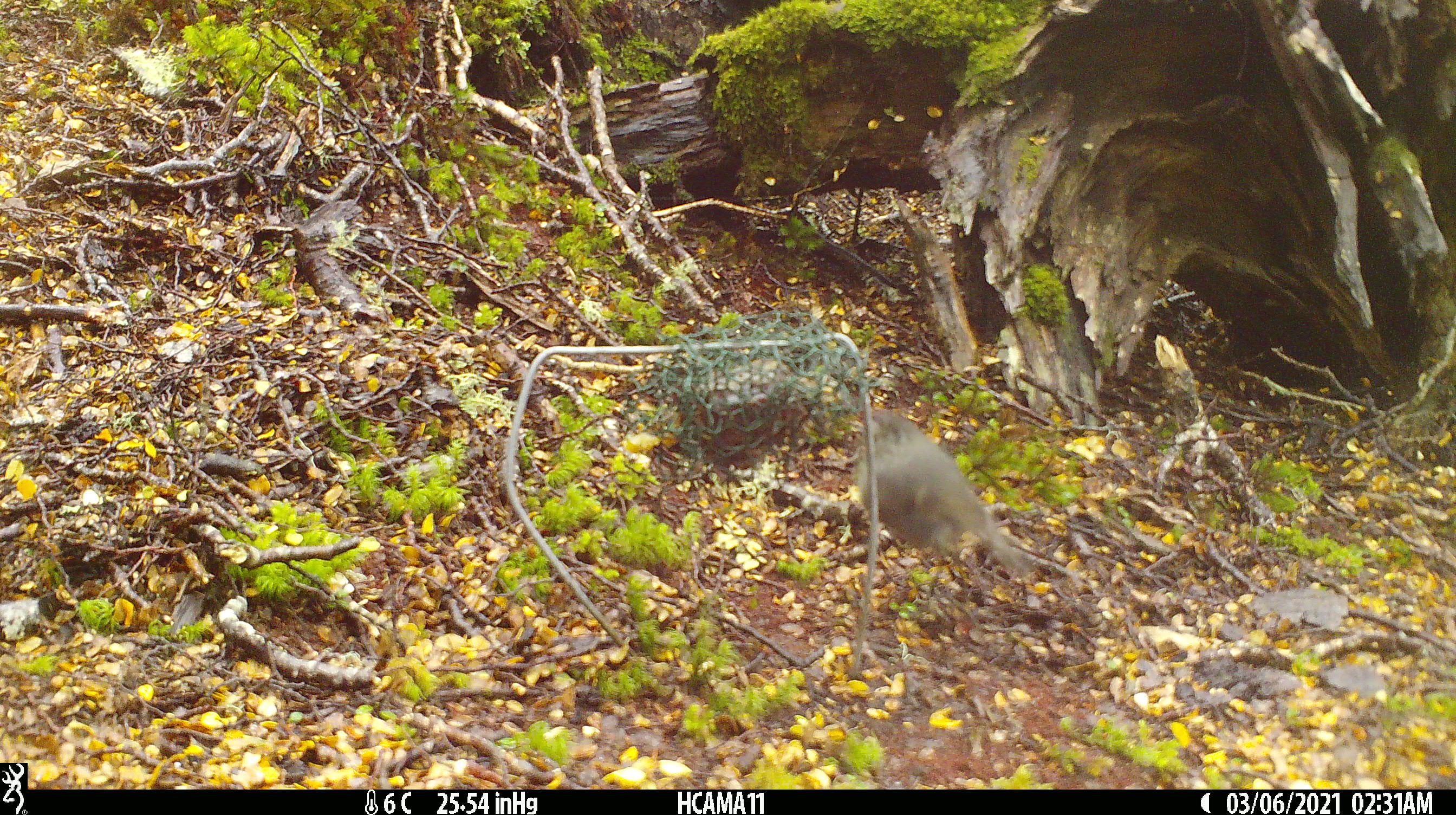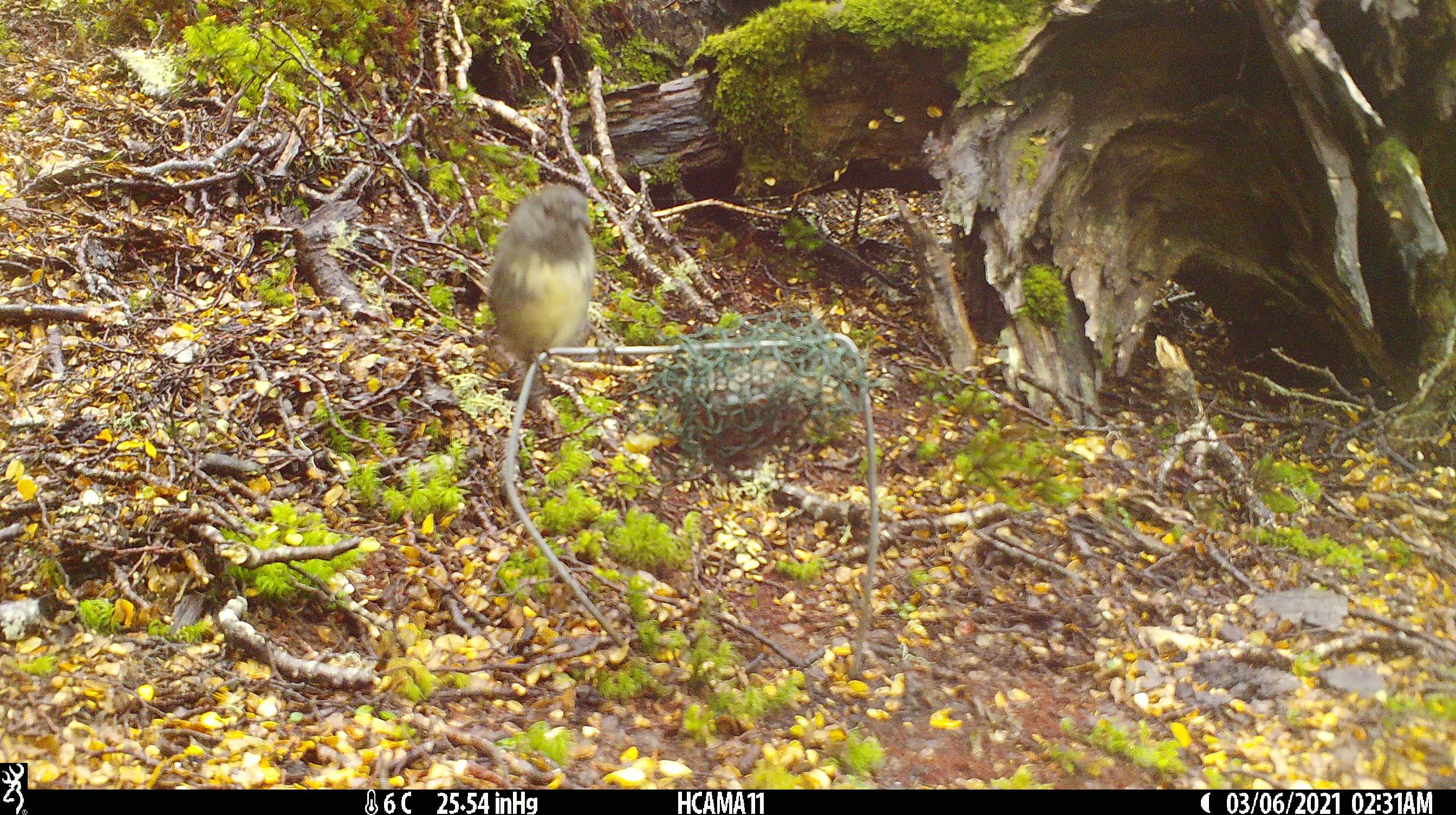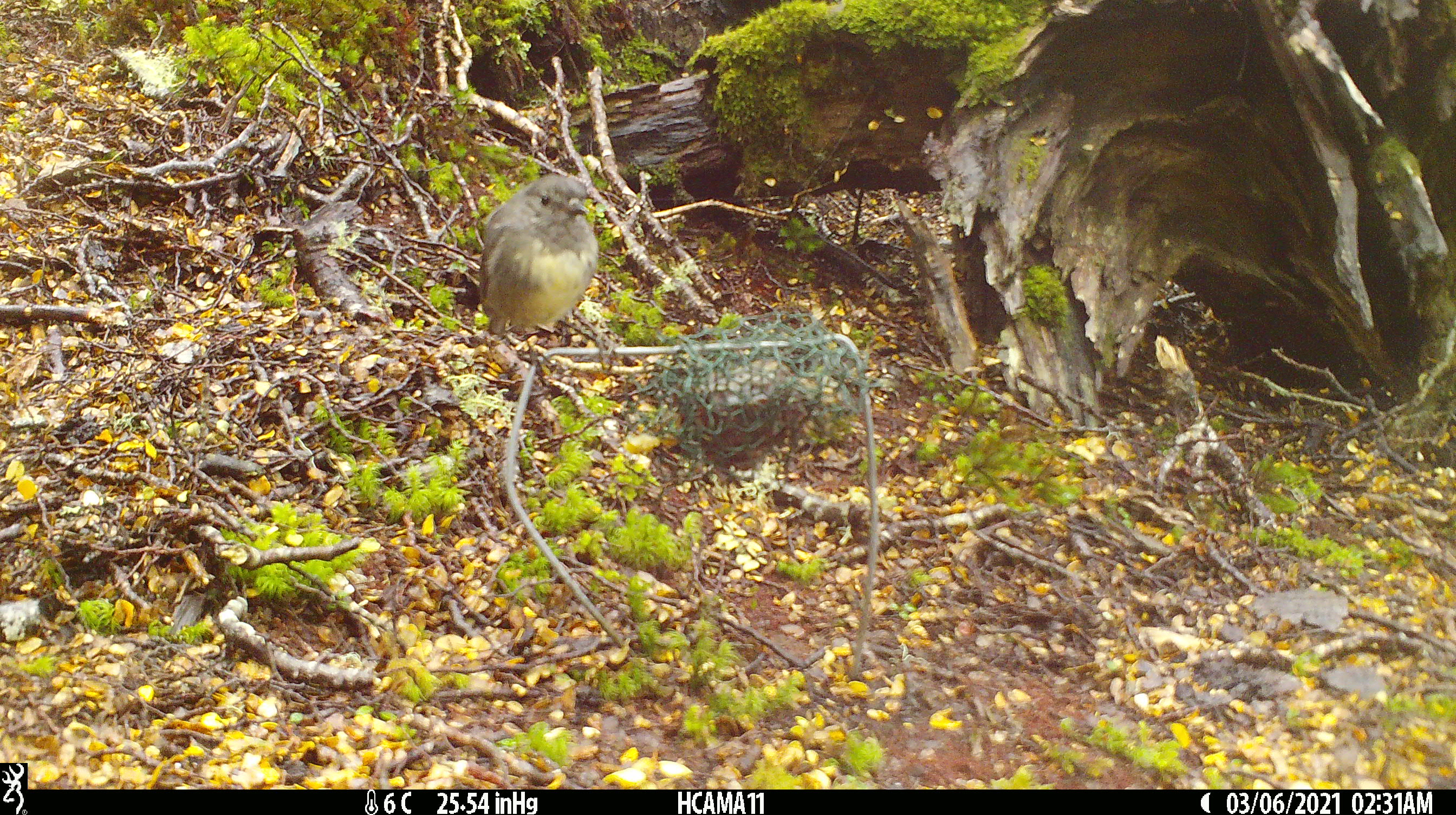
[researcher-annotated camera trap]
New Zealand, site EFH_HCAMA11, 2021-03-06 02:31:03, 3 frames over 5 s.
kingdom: Animalia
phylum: Chordata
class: Aves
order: Passeriformes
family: Petroicidae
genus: Petroica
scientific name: Petroica australis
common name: new zealand robin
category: robin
Robin (new zealand robin) (Petroica australis).